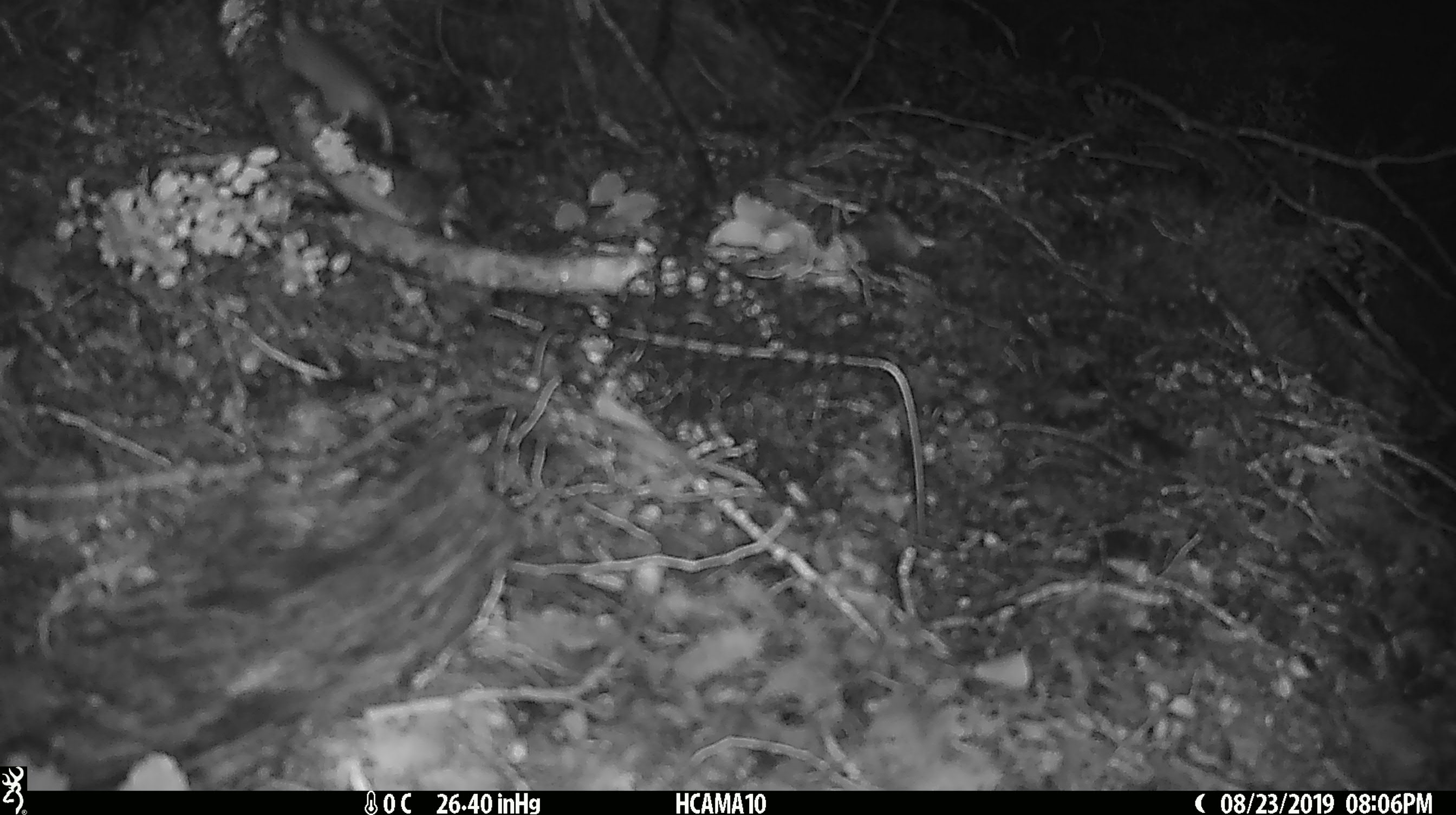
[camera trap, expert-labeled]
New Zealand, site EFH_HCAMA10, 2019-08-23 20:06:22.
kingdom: Animalia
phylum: Chordata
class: Mammalia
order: Rodentia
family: Muridae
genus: Mus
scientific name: Mus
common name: mouse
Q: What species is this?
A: Mouse (Mus).